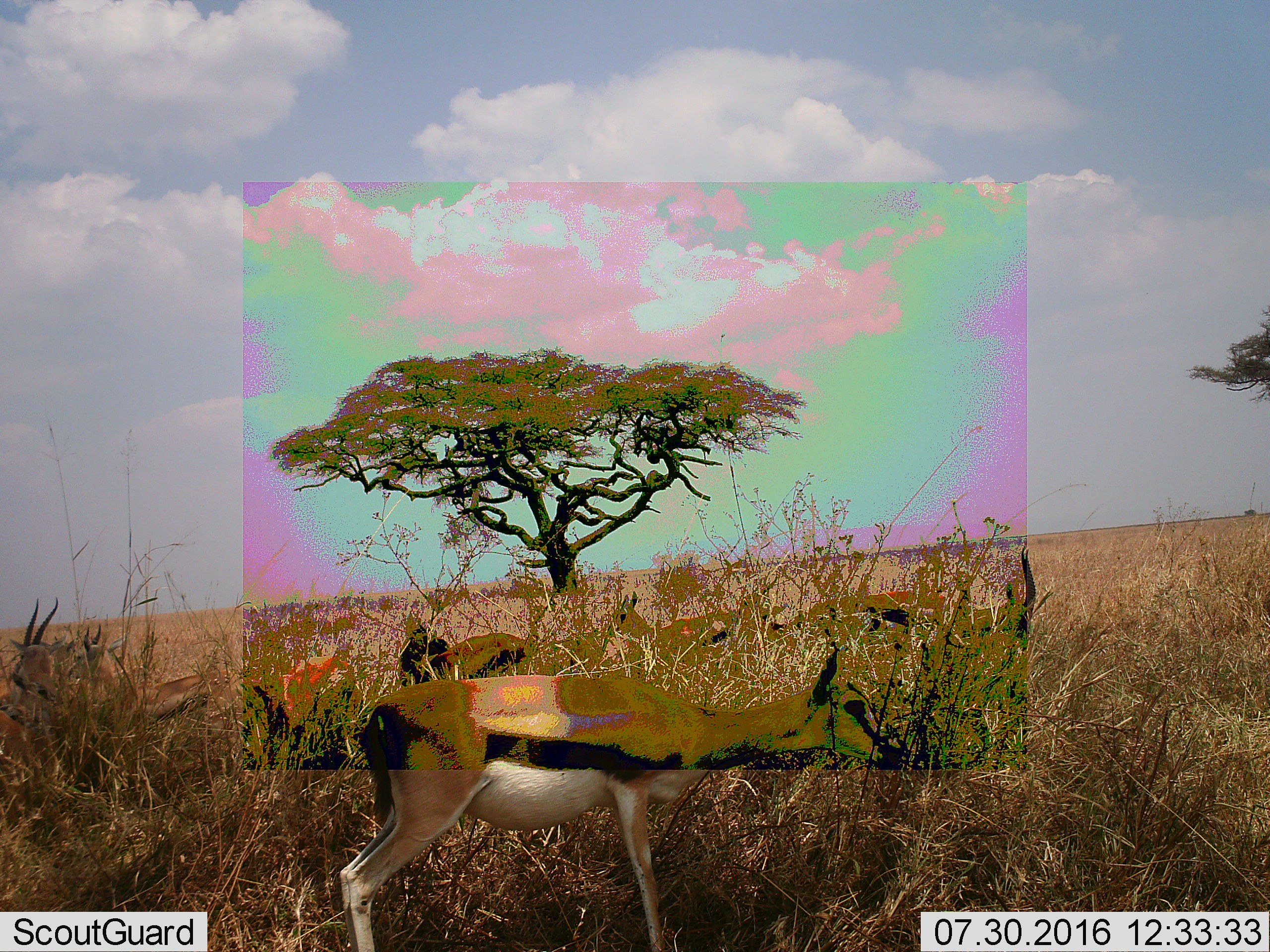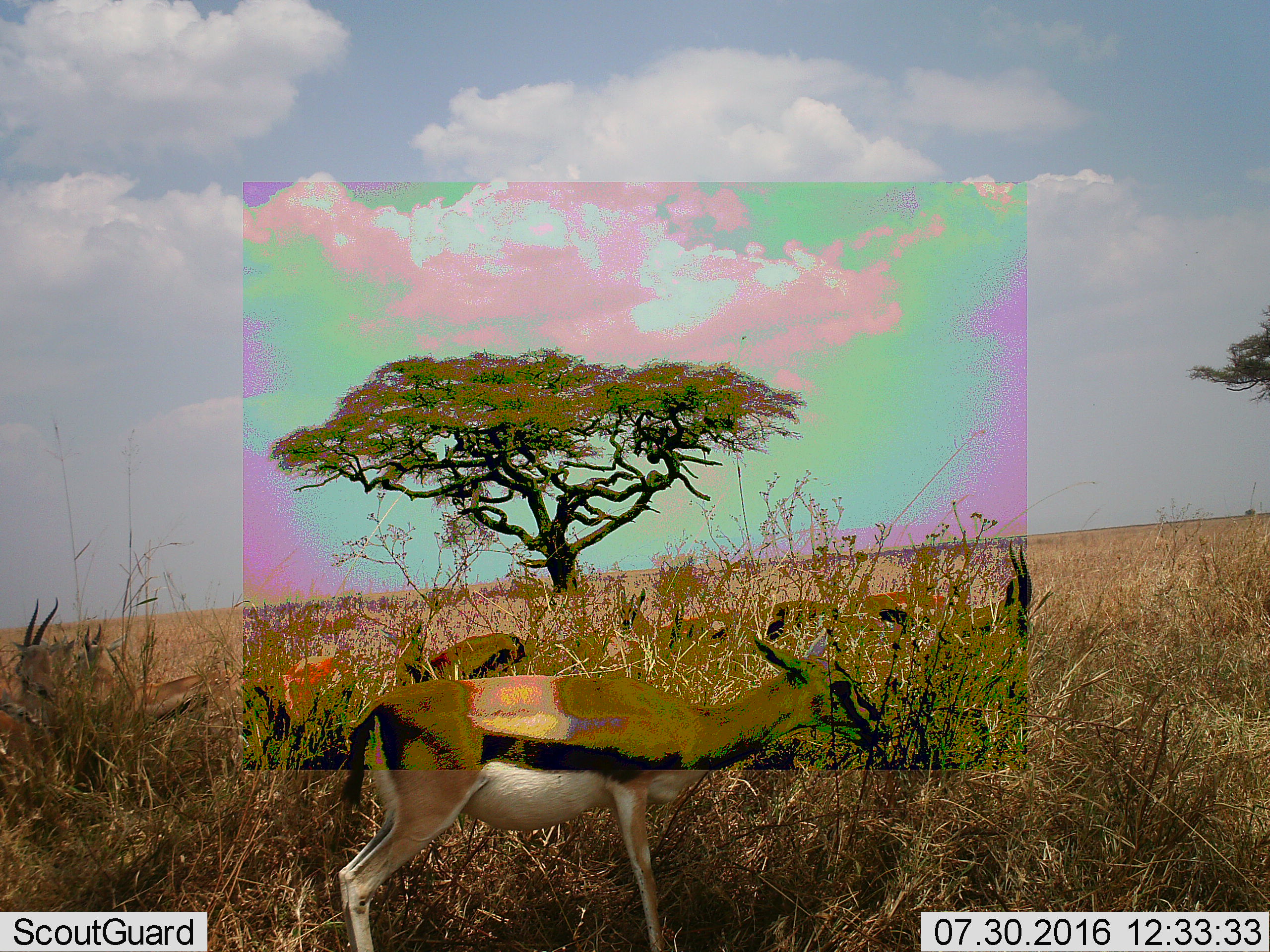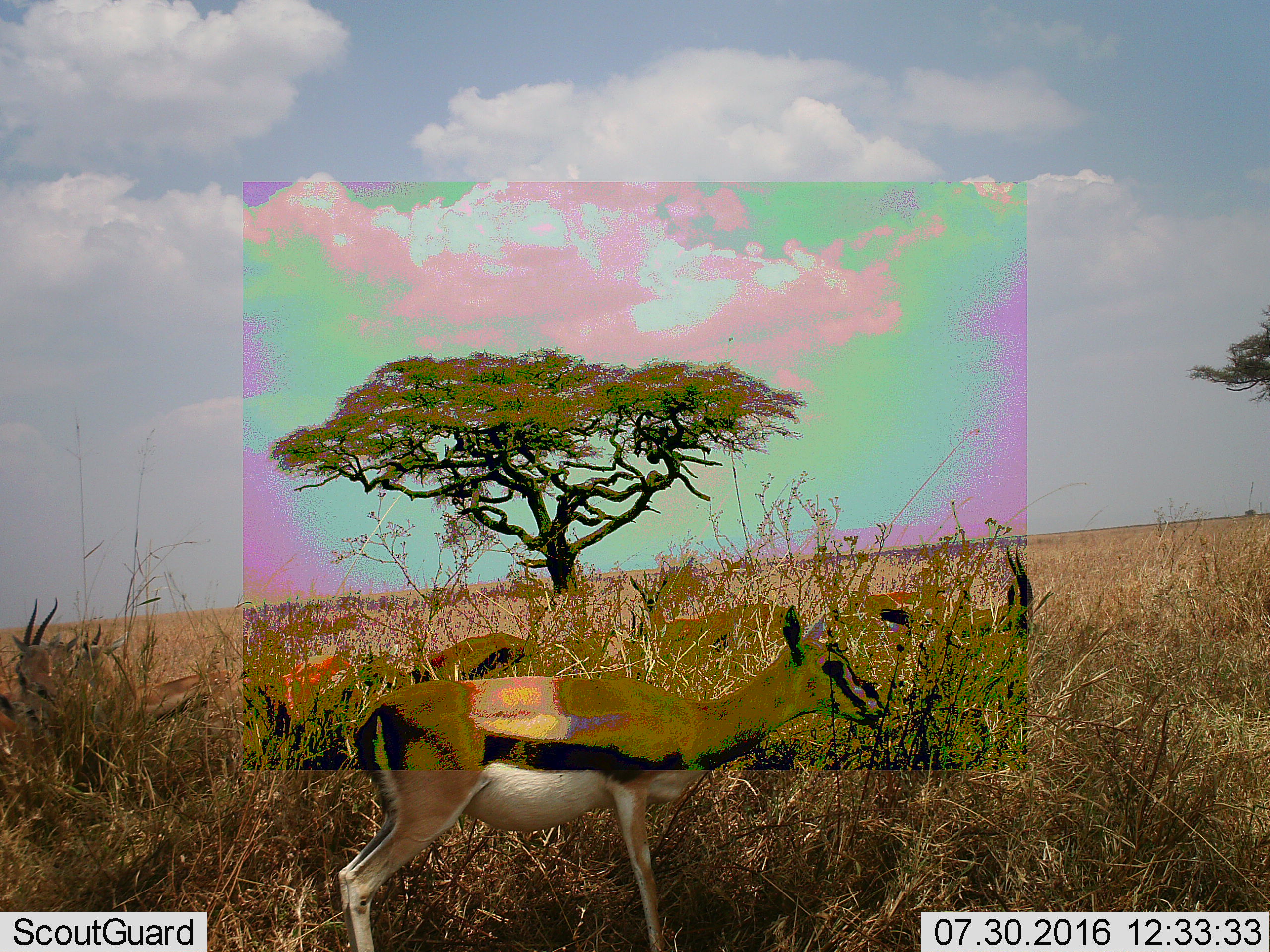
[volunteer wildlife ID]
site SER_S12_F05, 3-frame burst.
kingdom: Animalia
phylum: Chordata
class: Mammalia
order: Artiodactyla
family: Bovidae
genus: Eudorcas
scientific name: Eudorcas thomsonii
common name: thomson's gazelle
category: gazellethomsons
Gazellethomsons (thomson's gazelle) (Eudorcas thomsonii), count 6. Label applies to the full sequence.